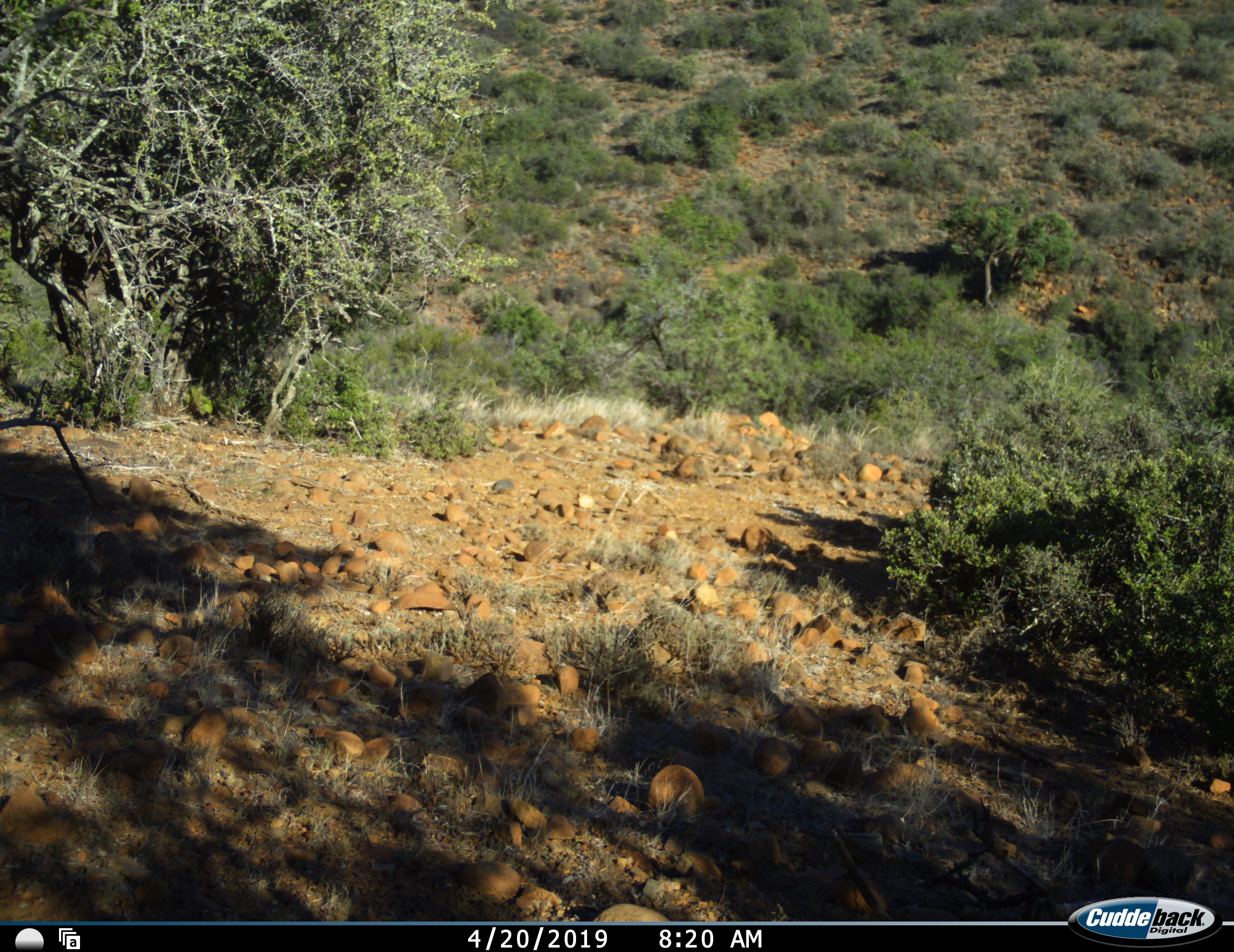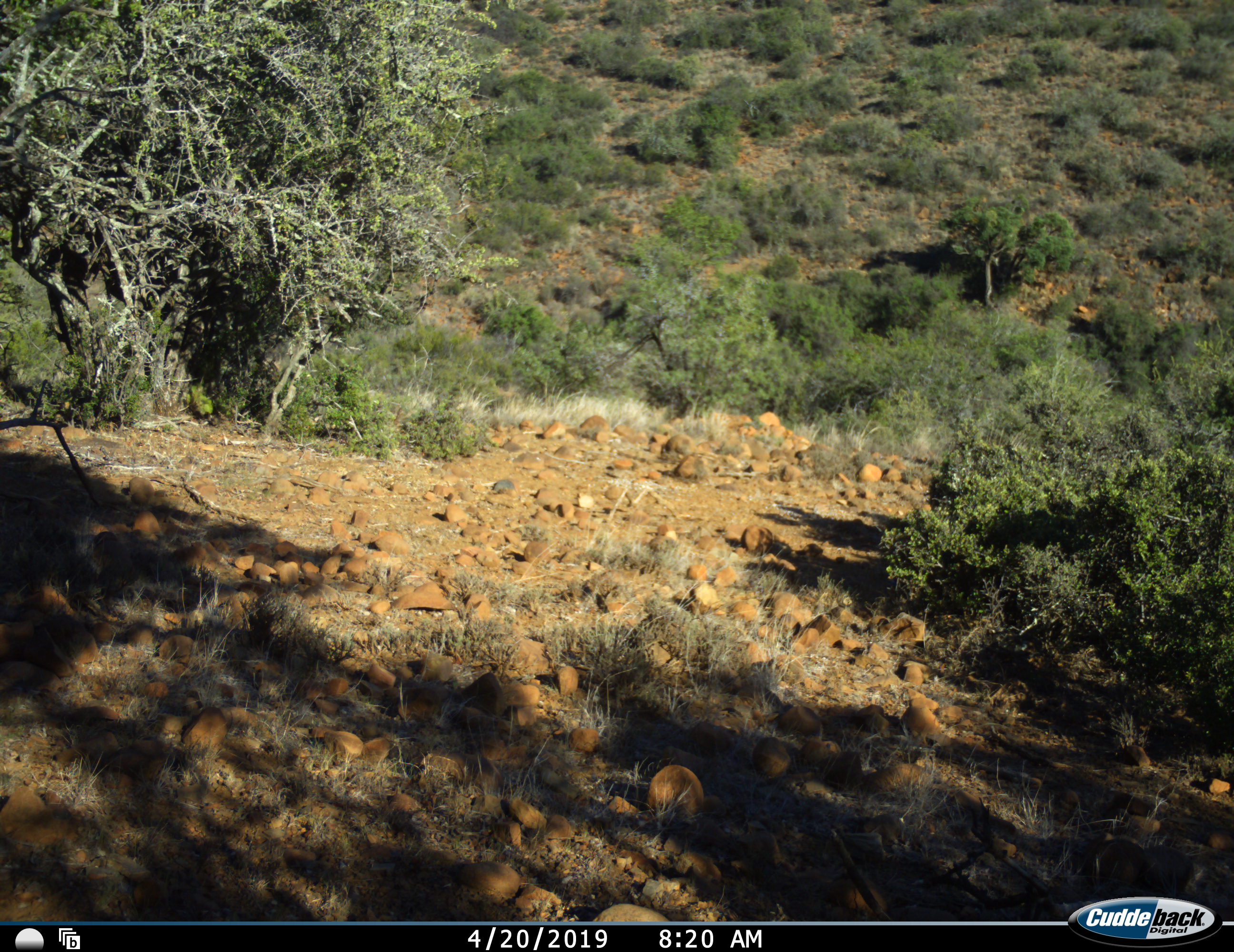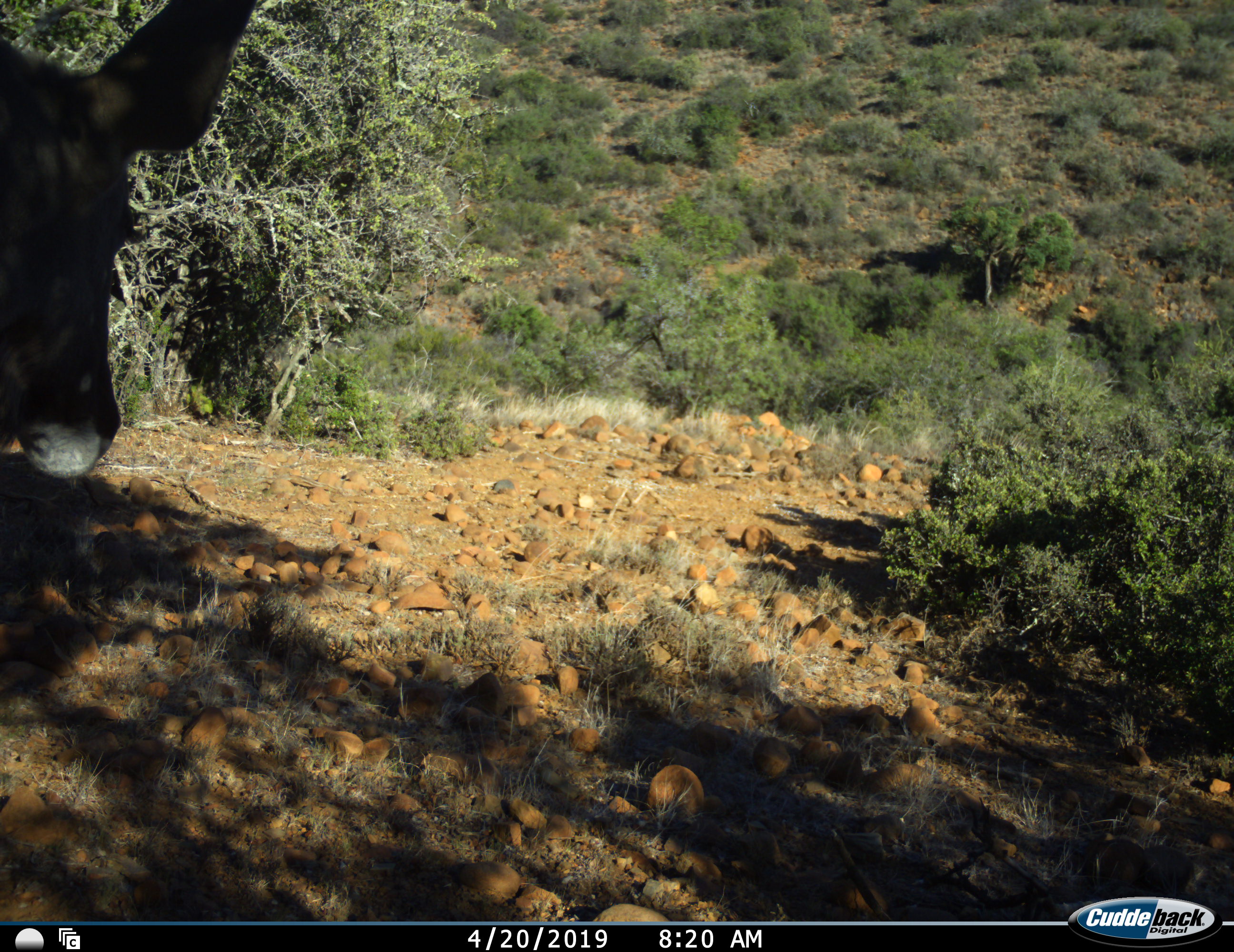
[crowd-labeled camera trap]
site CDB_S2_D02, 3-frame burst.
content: unidentified animal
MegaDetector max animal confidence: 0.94